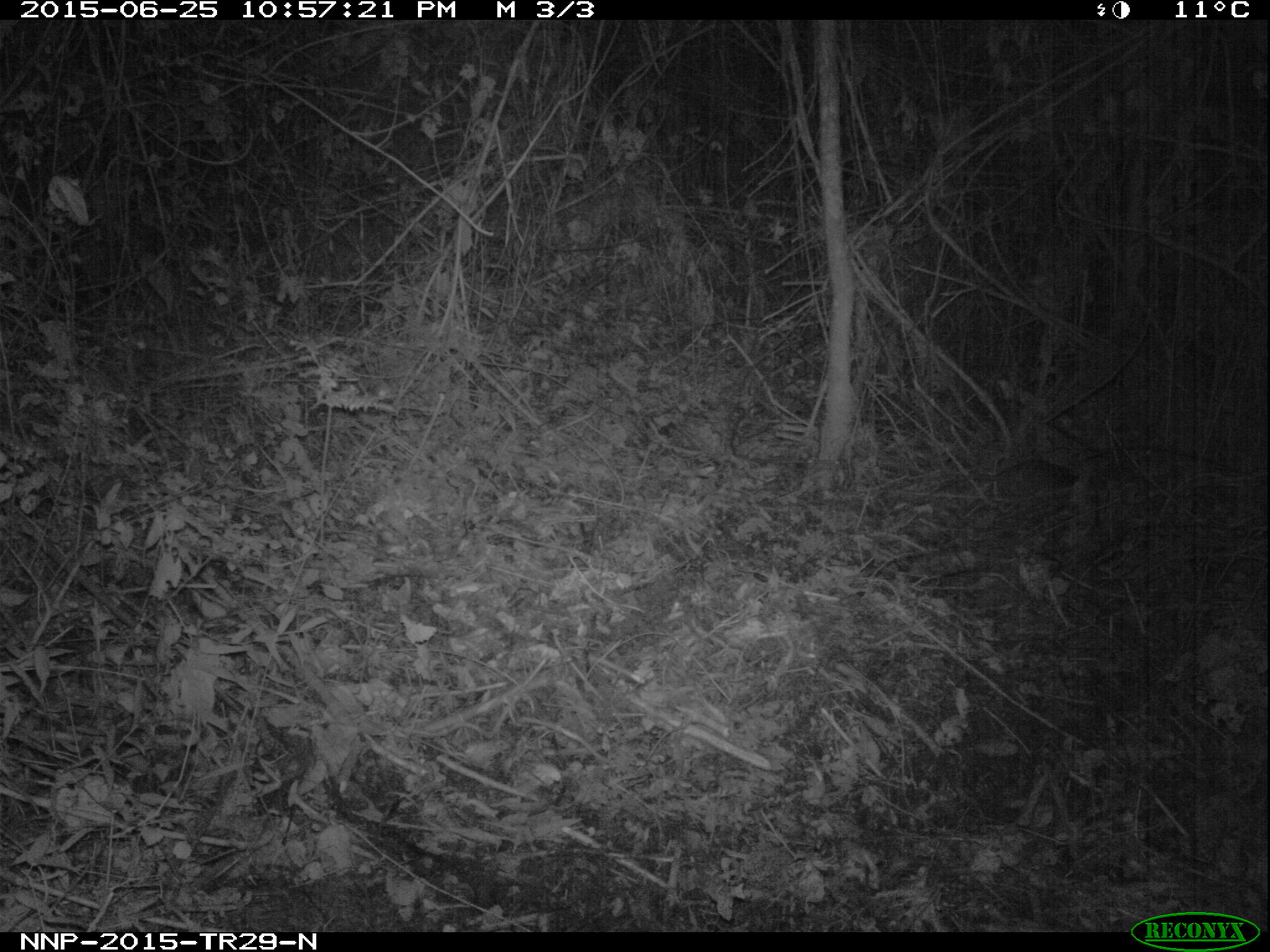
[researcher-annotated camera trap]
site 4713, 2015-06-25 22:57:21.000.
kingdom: Animalia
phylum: Chordata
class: Mammalia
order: Rodentia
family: Nesomyidae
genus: Cricetomys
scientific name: Cricetomys gambianus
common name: african giant pouched rat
Cricetomys gambianus (african giant pouched rat), count 1.